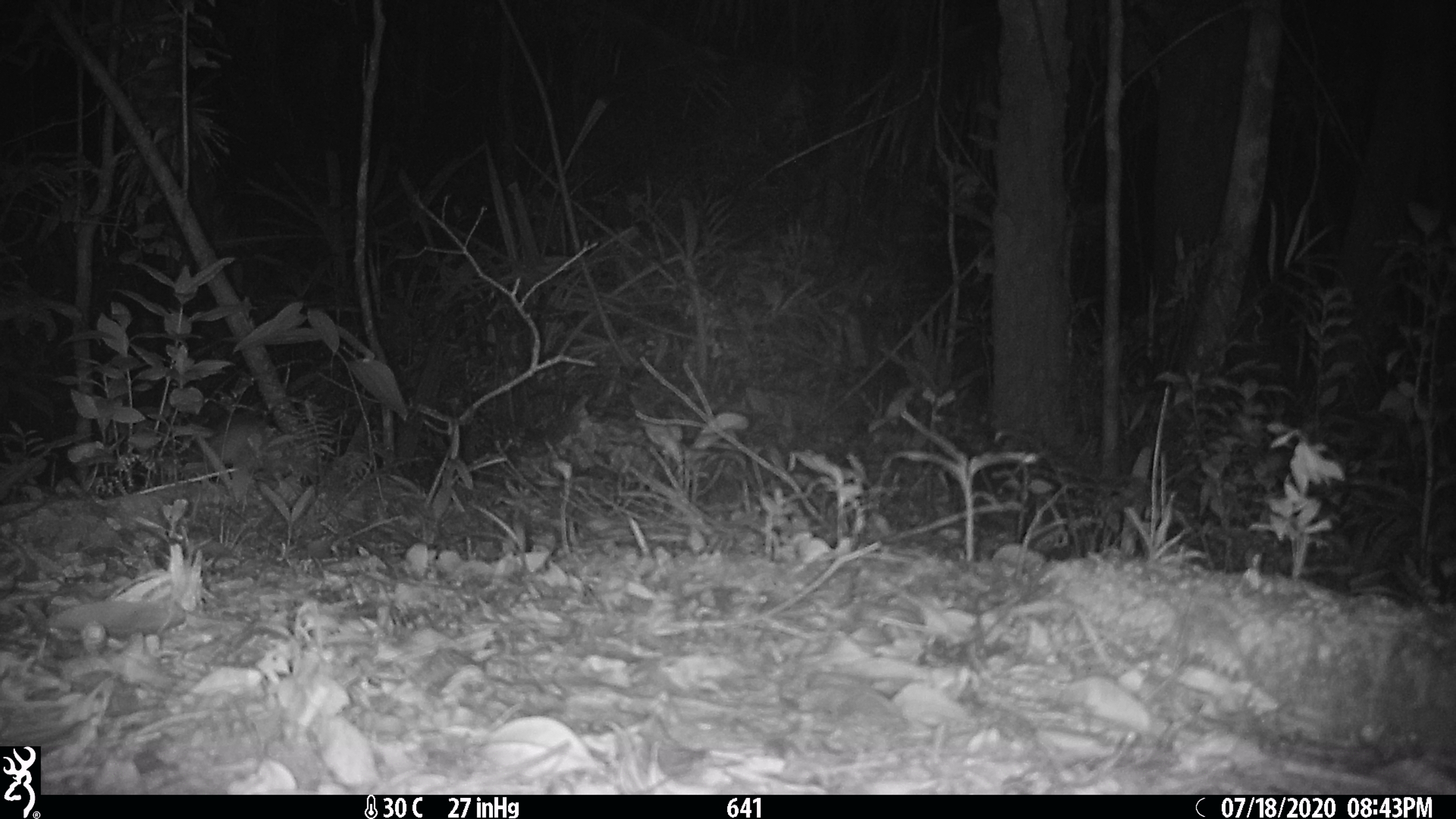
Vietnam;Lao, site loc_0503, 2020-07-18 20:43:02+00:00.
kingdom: Animalia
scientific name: Animalia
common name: animal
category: unidentified animal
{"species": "unidentified animal (animal) (Animalia)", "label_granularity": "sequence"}